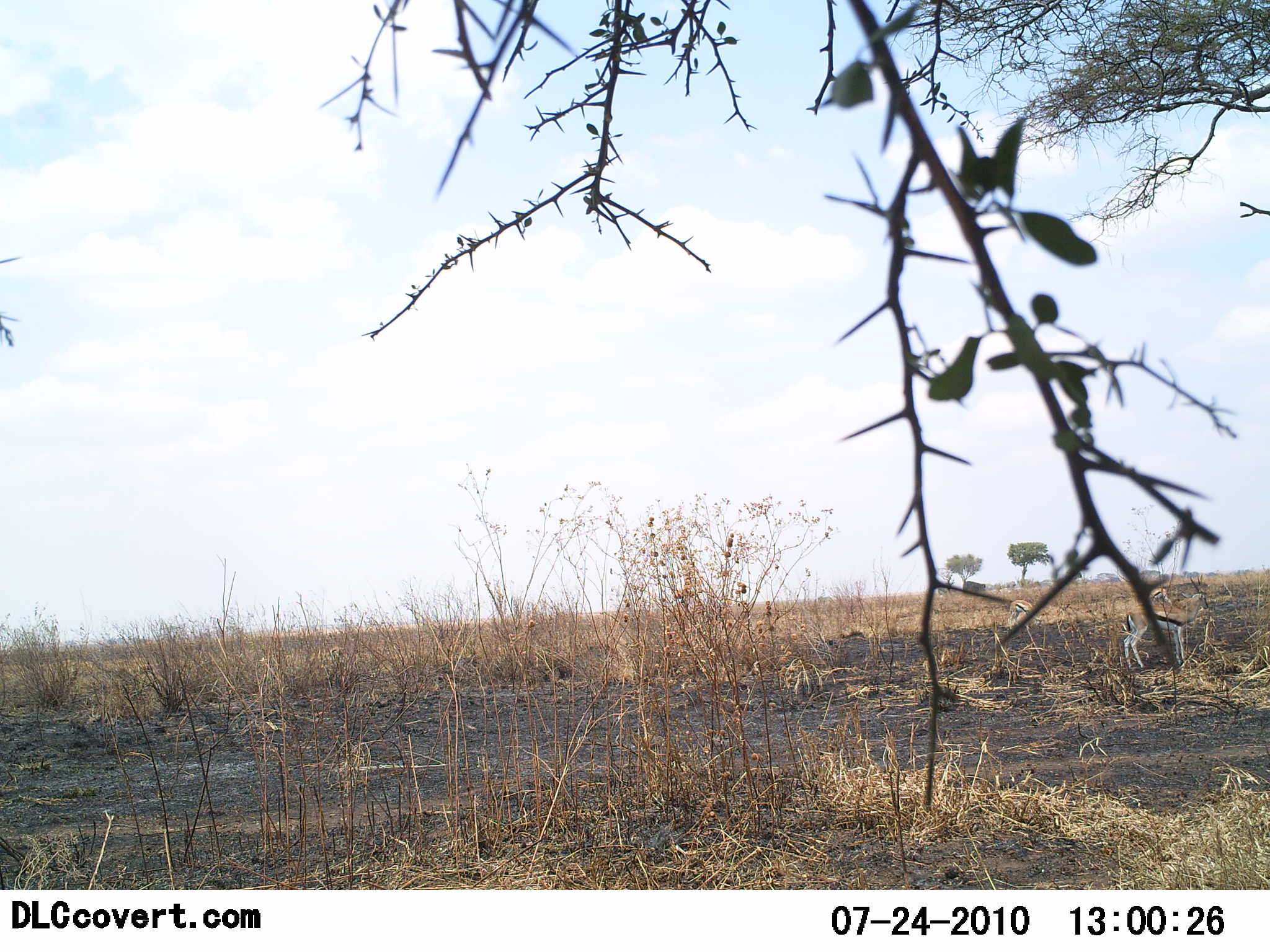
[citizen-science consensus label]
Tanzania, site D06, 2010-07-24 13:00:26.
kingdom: Animalia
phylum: Chordata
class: Mammalia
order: Artiodactyla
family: Bovidae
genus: Eudorcas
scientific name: Eudorcas thomsonii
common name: thomson's gazelle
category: gazellethomsons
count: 2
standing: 92%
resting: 0%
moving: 0%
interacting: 0%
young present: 0%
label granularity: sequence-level